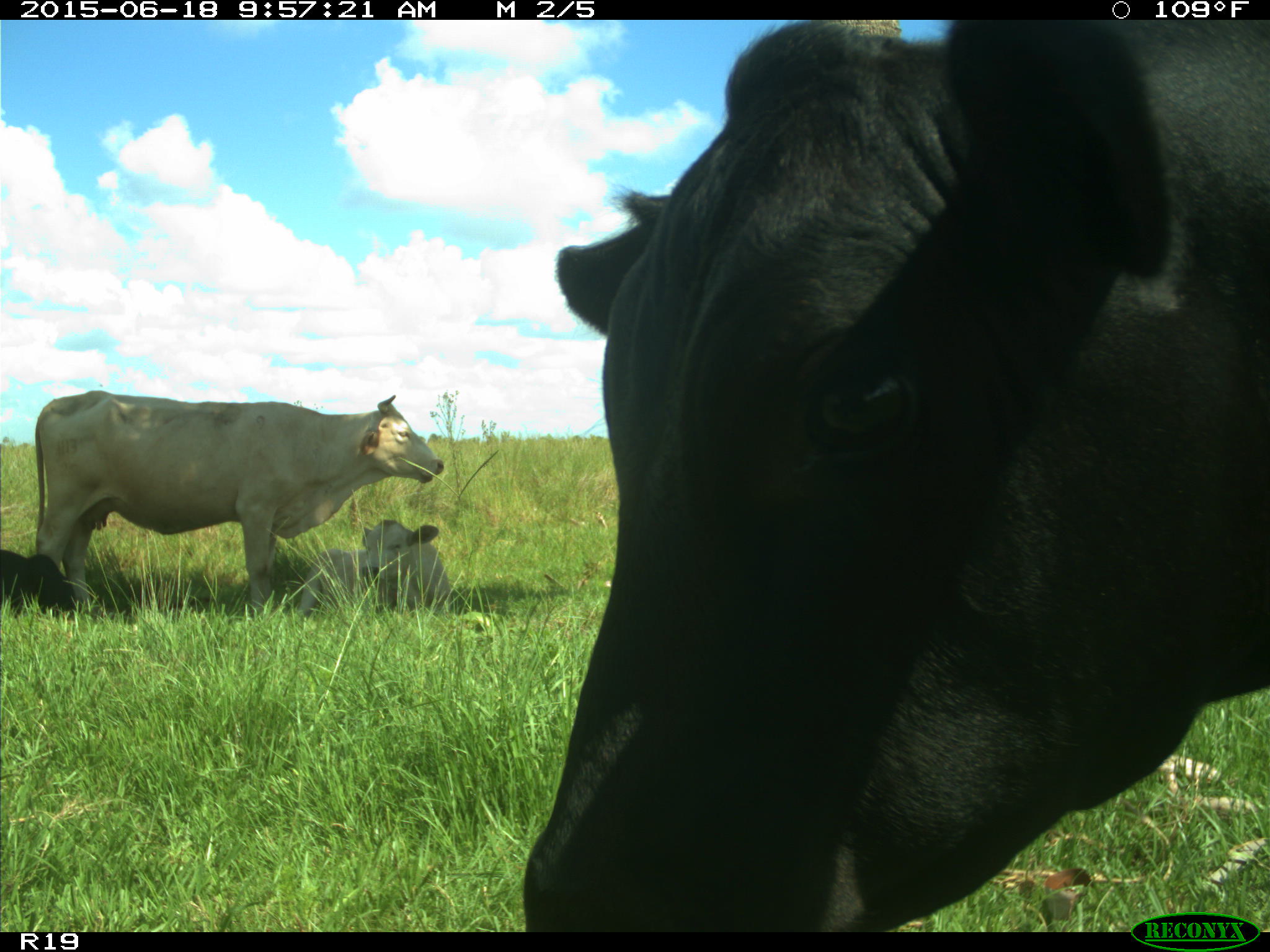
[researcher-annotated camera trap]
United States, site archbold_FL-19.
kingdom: Animalia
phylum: Chordata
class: Mammalia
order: Artiodactyla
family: Bovidae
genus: Bos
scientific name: Bos taurus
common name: domestic cow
Bos taurus (domestic cow).